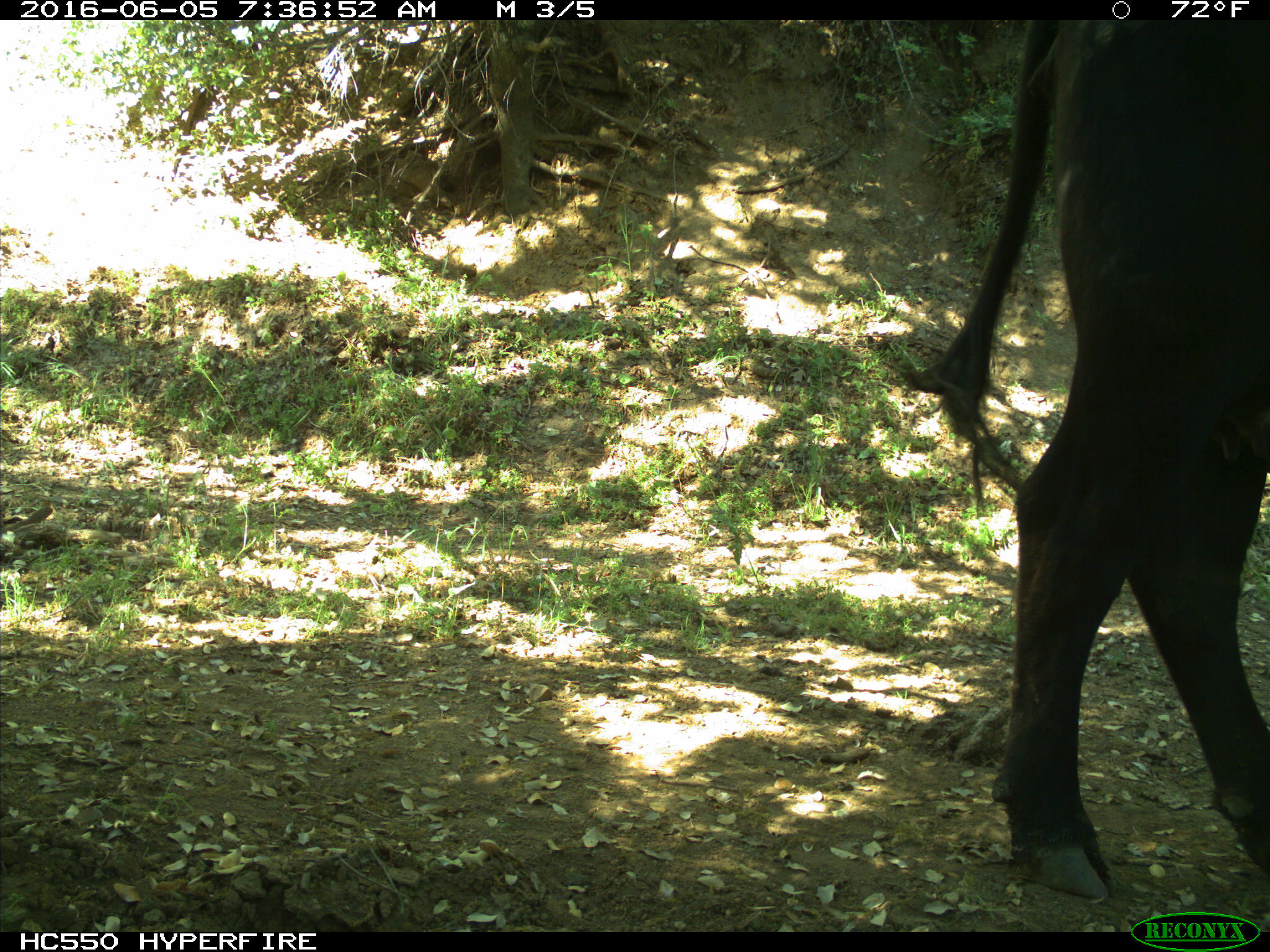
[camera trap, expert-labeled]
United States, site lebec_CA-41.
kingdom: Animalia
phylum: Chordata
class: Mammalia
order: Artiodactyla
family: Bovidae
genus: Bos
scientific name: Bos taurus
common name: domestic cow